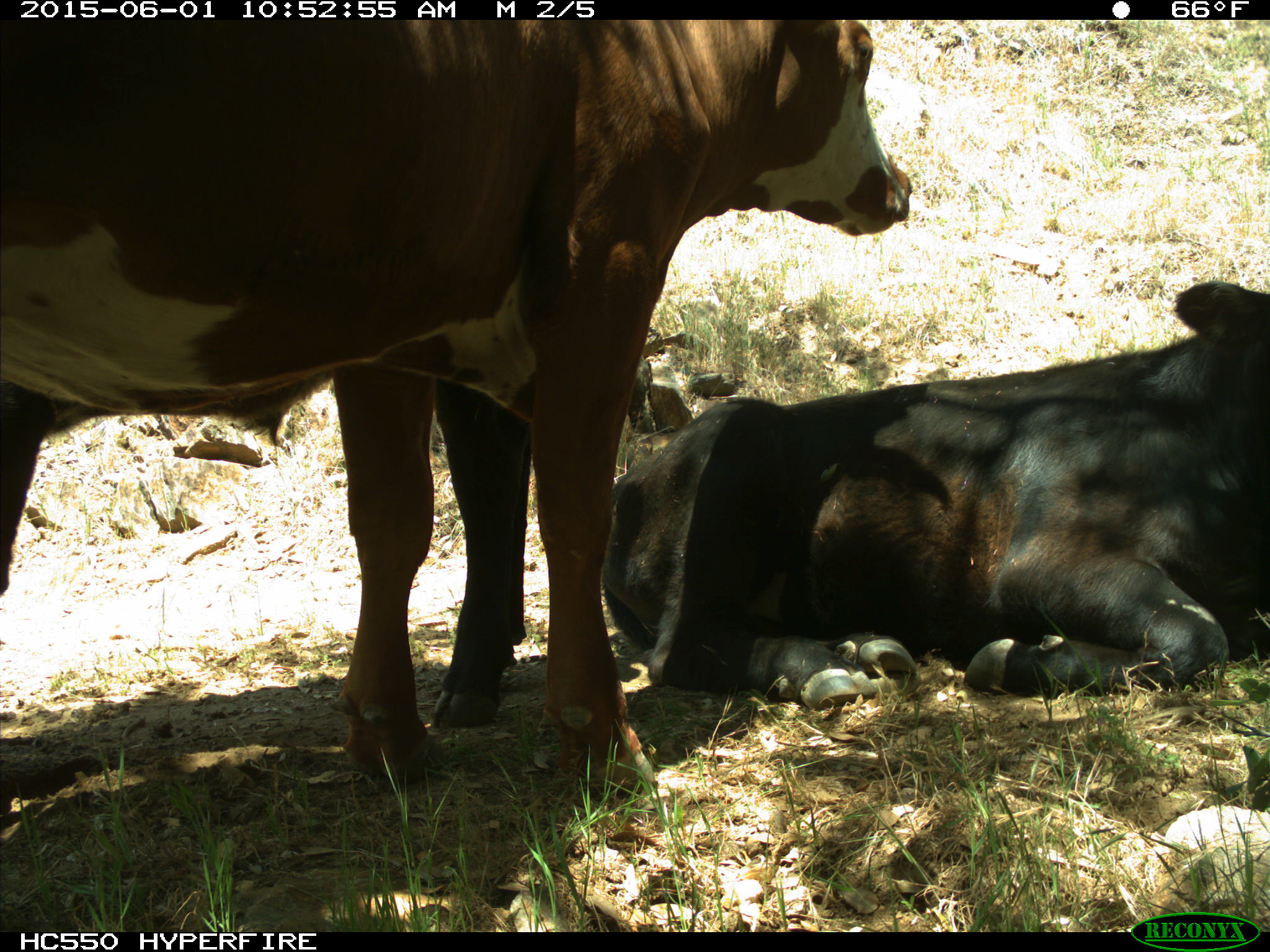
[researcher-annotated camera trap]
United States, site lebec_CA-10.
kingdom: Animalia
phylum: Chordata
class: Mammalia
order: Artiodactyla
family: Bovidae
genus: Bos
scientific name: Bos taurus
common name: domestic cow